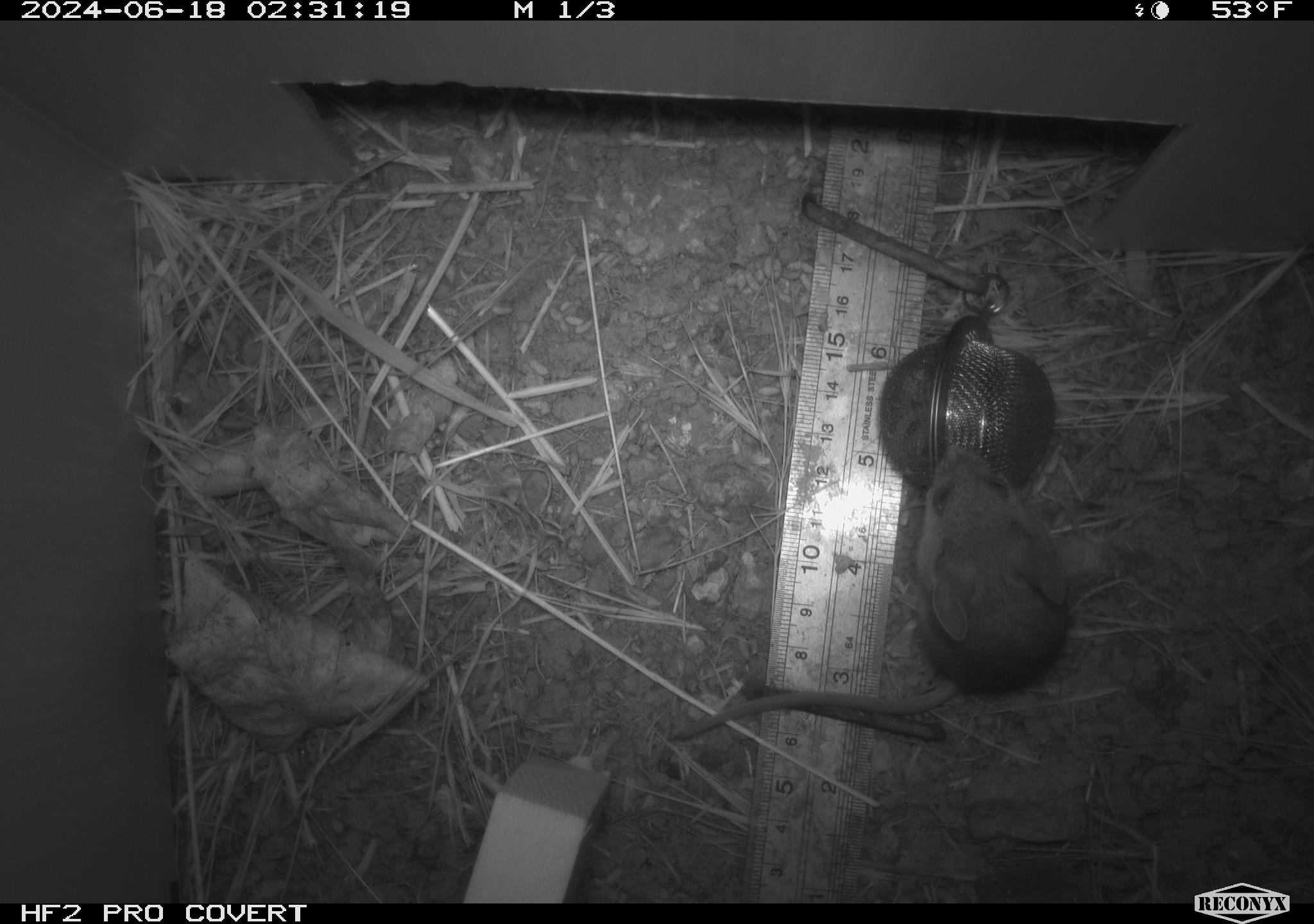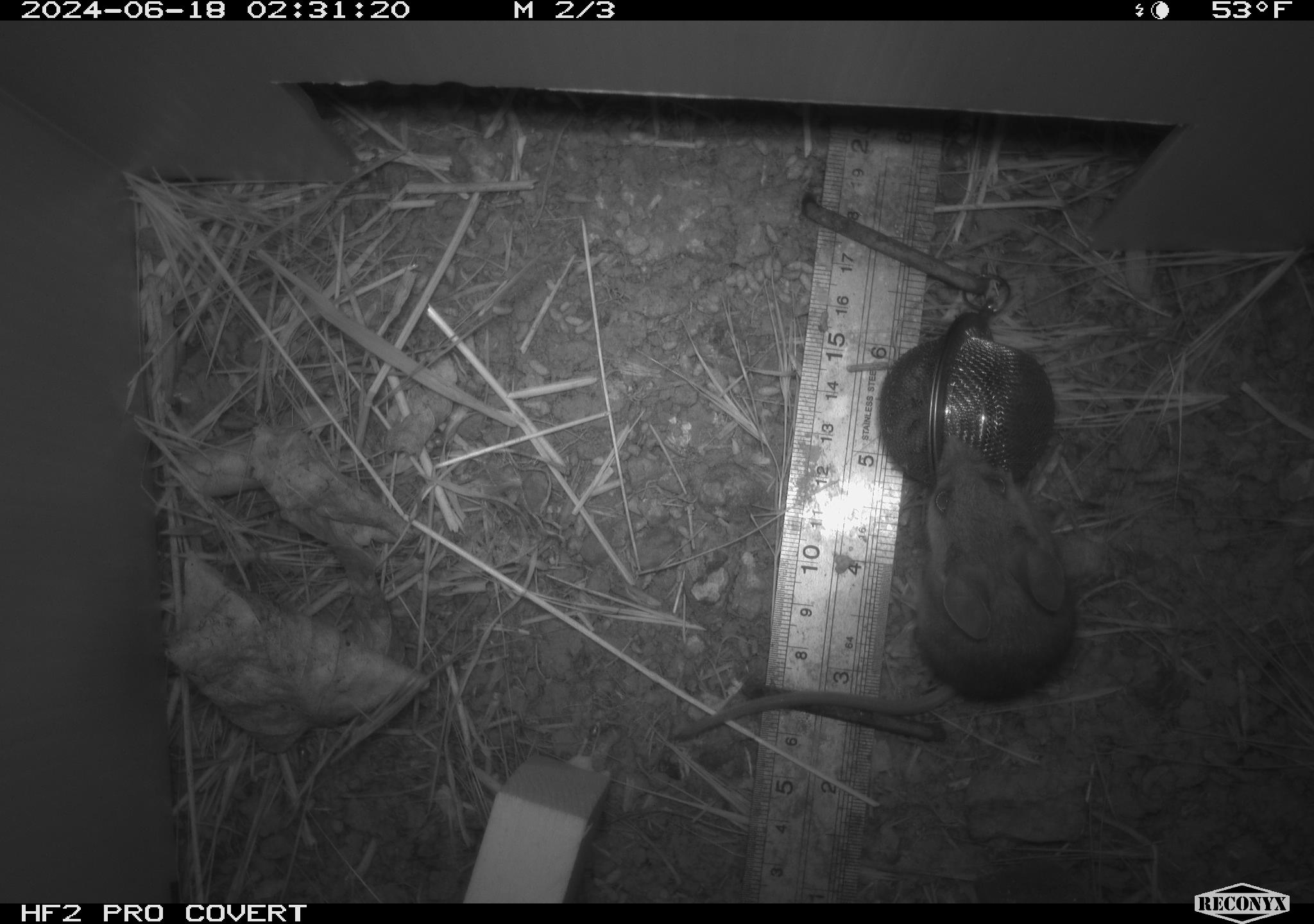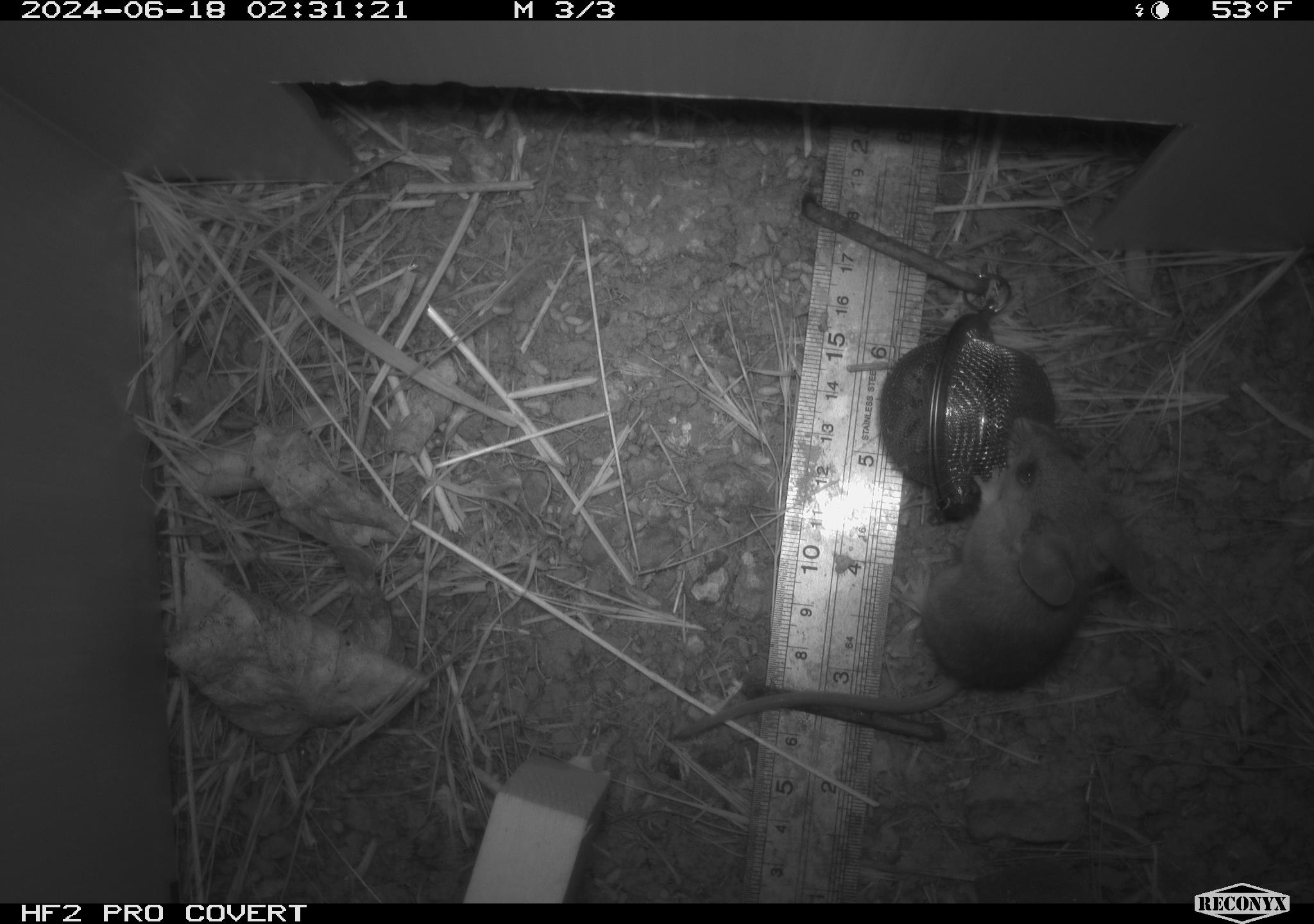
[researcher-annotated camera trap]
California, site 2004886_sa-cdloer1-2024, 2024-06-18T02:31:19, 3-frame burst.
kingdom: Animalia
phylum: Chordata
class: Mammalia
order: Rodentia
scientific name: Rodentia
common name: mouse species